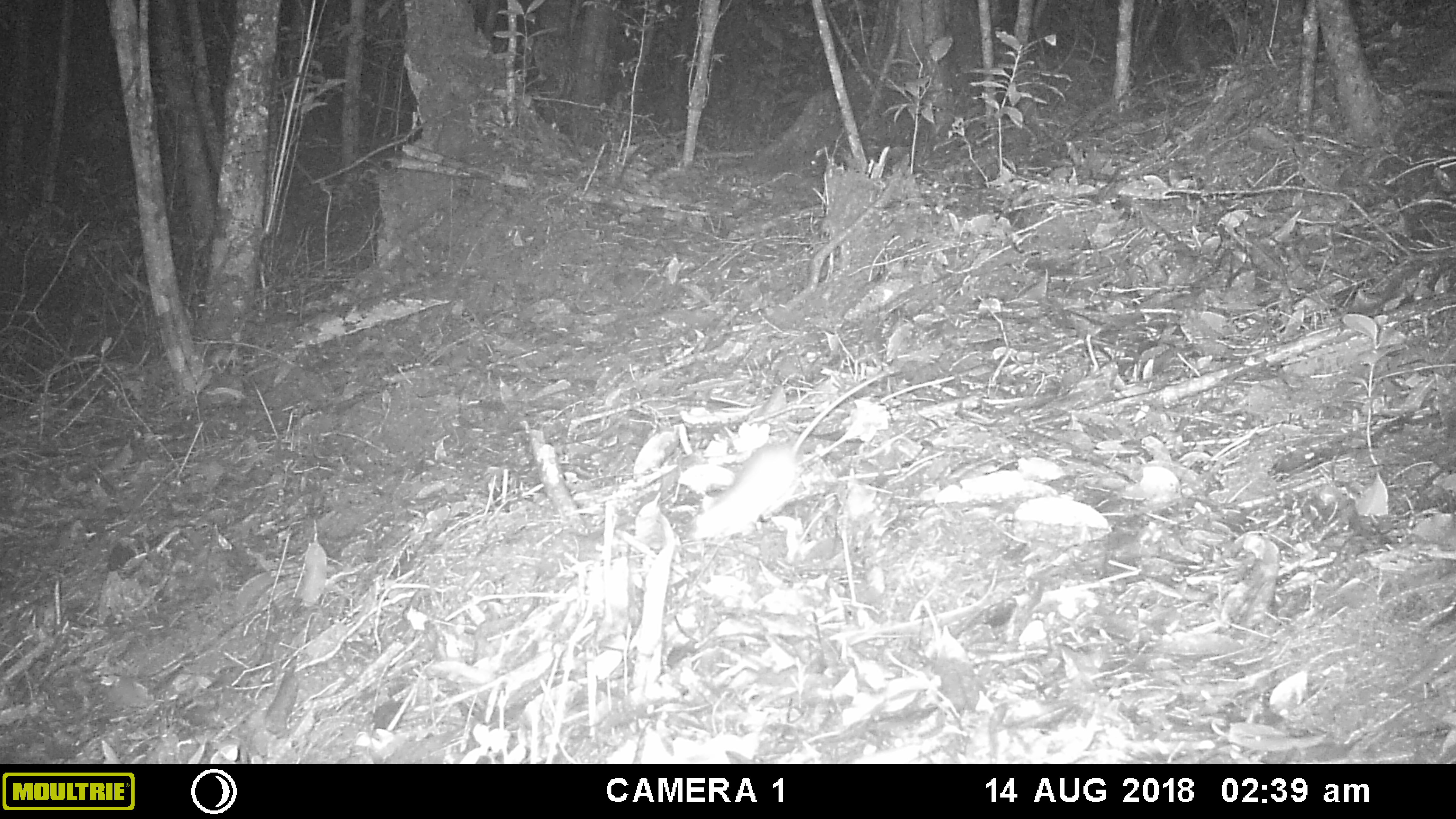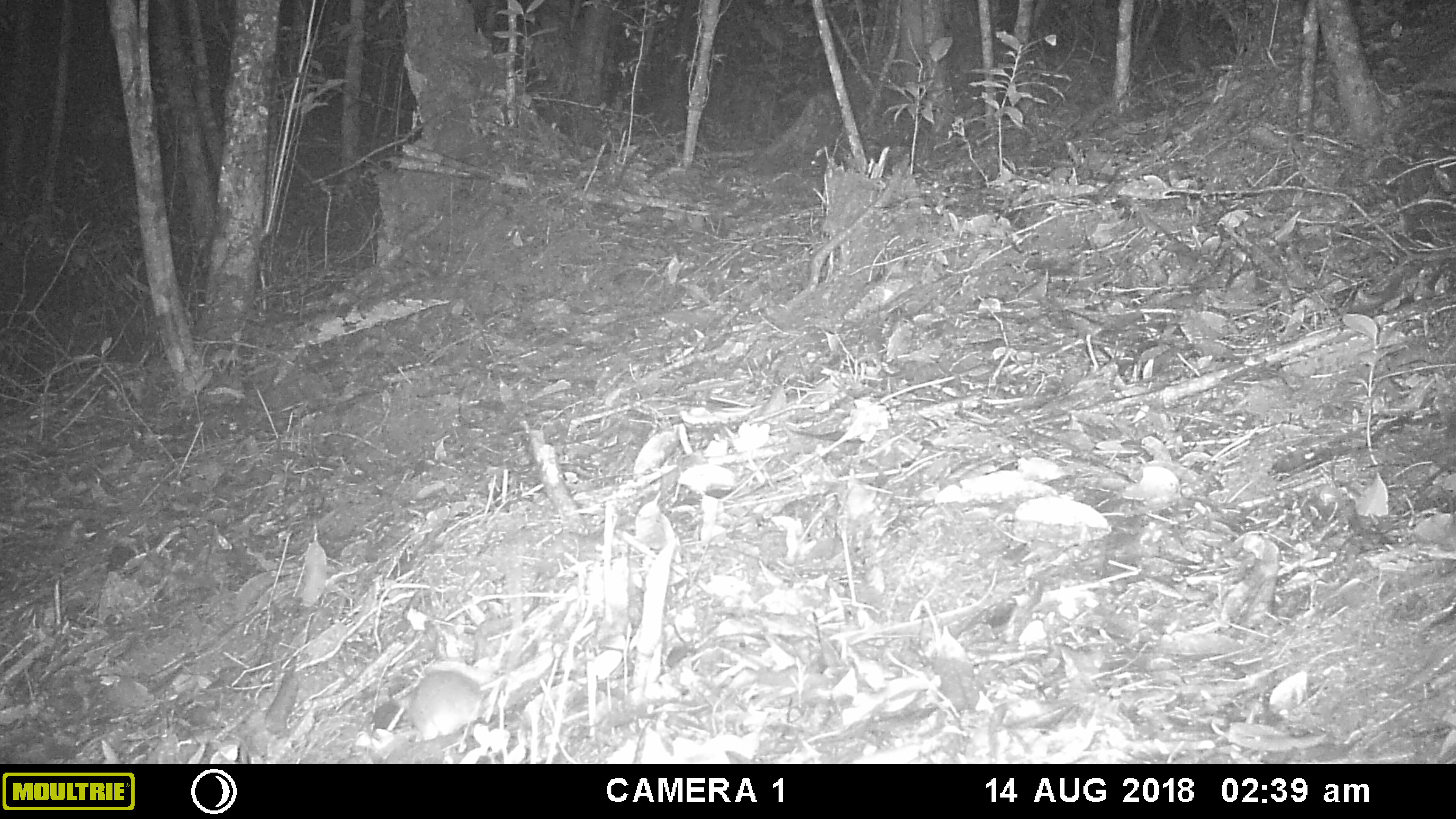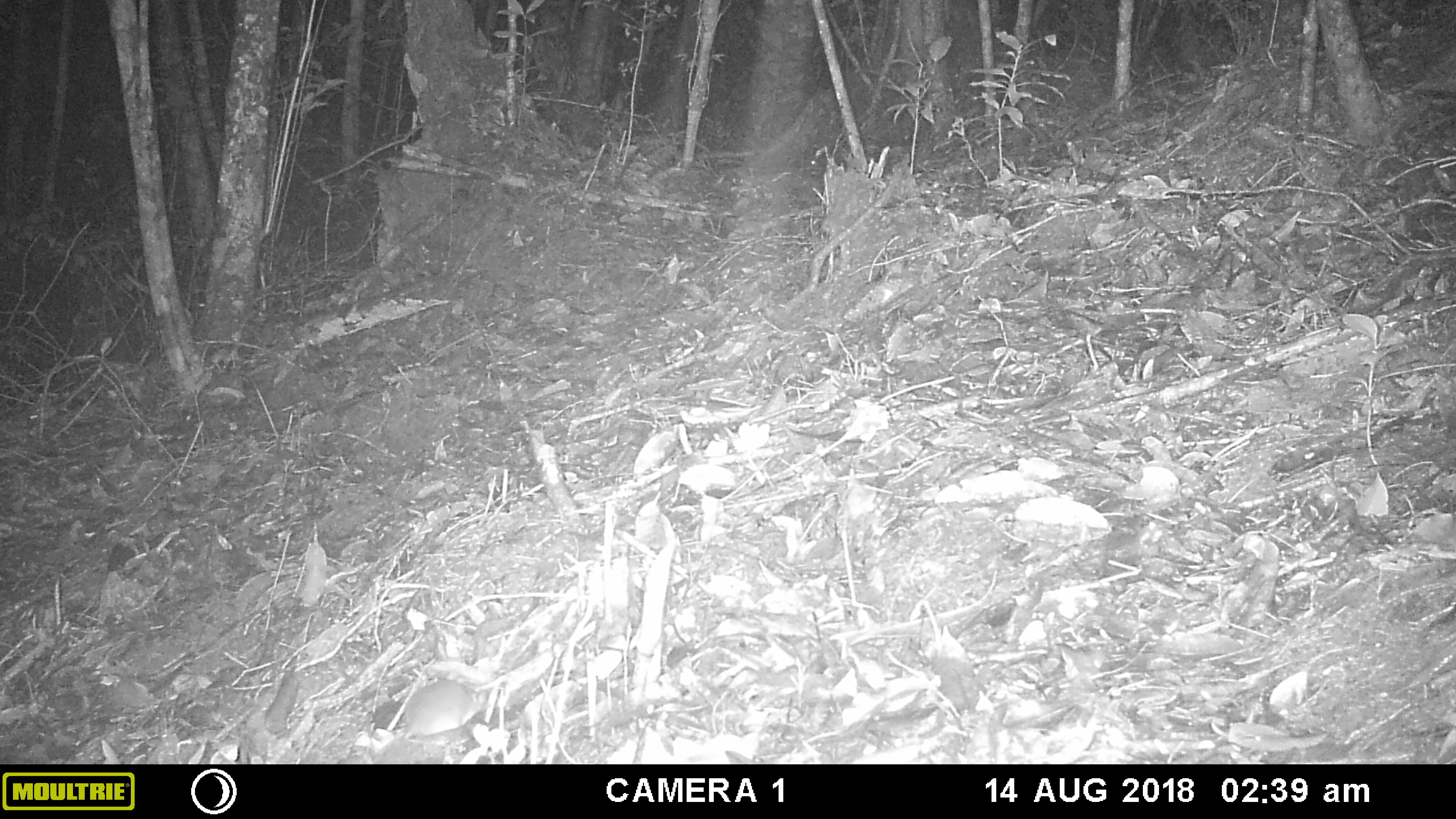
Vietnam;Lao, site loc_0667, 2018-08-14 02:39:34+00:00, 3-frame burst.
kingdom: Animalia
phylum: Chordata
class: Mammalia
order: Rodentia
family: Muridae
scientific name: Muridae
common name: old-world mice and rats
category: unidentified murid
Unidentified murid (old-world mice and rats) (Muridae). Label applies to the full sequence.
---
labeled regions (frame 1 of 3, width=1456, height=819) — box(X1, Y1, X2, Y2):
unidentified murid: box(688, 370, 891, 542)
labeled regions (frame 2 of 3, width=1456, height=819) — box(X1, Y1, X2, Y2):
unidentified murid: box(396, 670, 490, 742)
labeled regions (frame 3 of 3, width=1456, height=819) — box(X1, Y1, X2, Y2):
unidentified murid: box(404, 680, 488, 740)